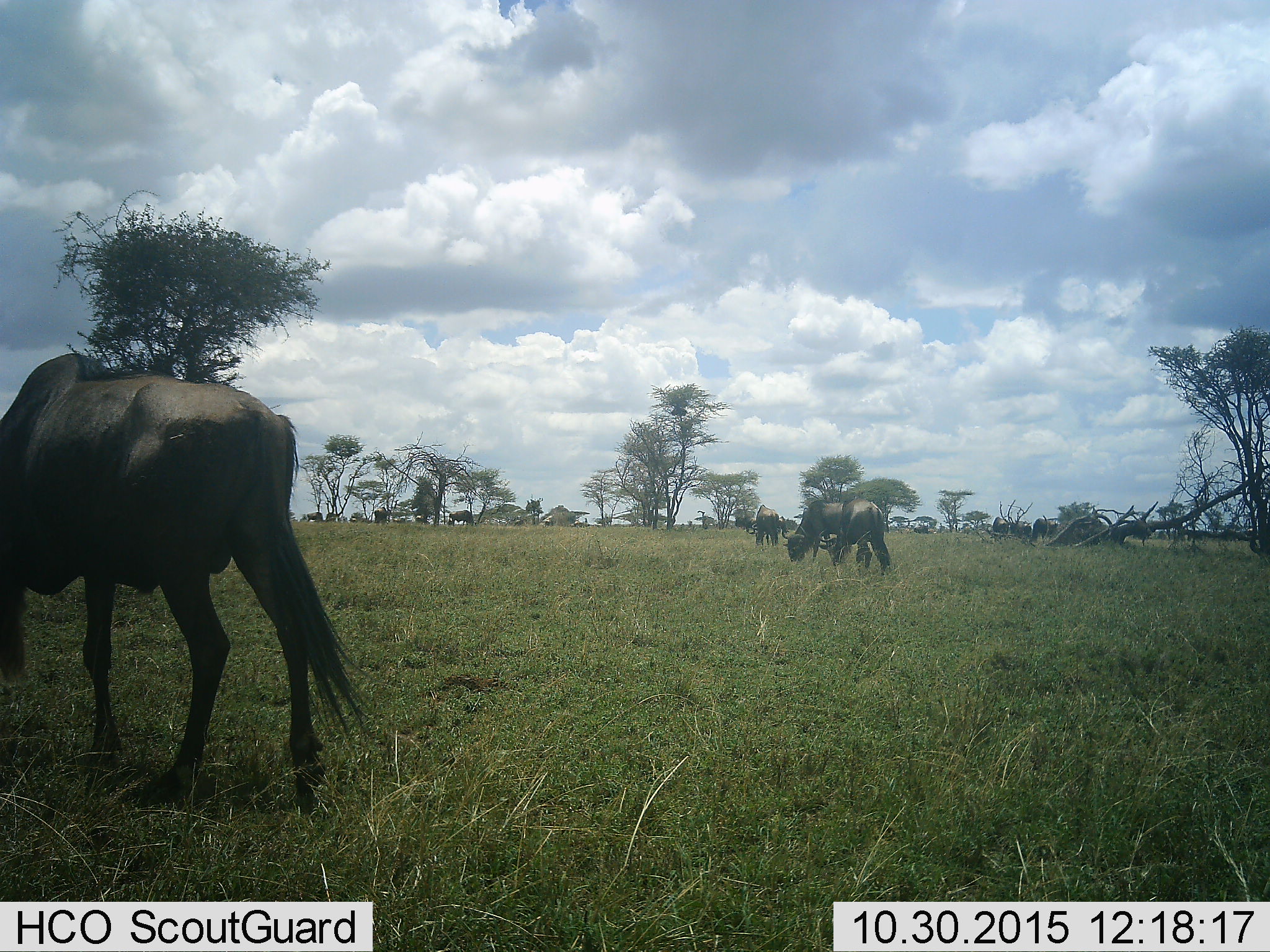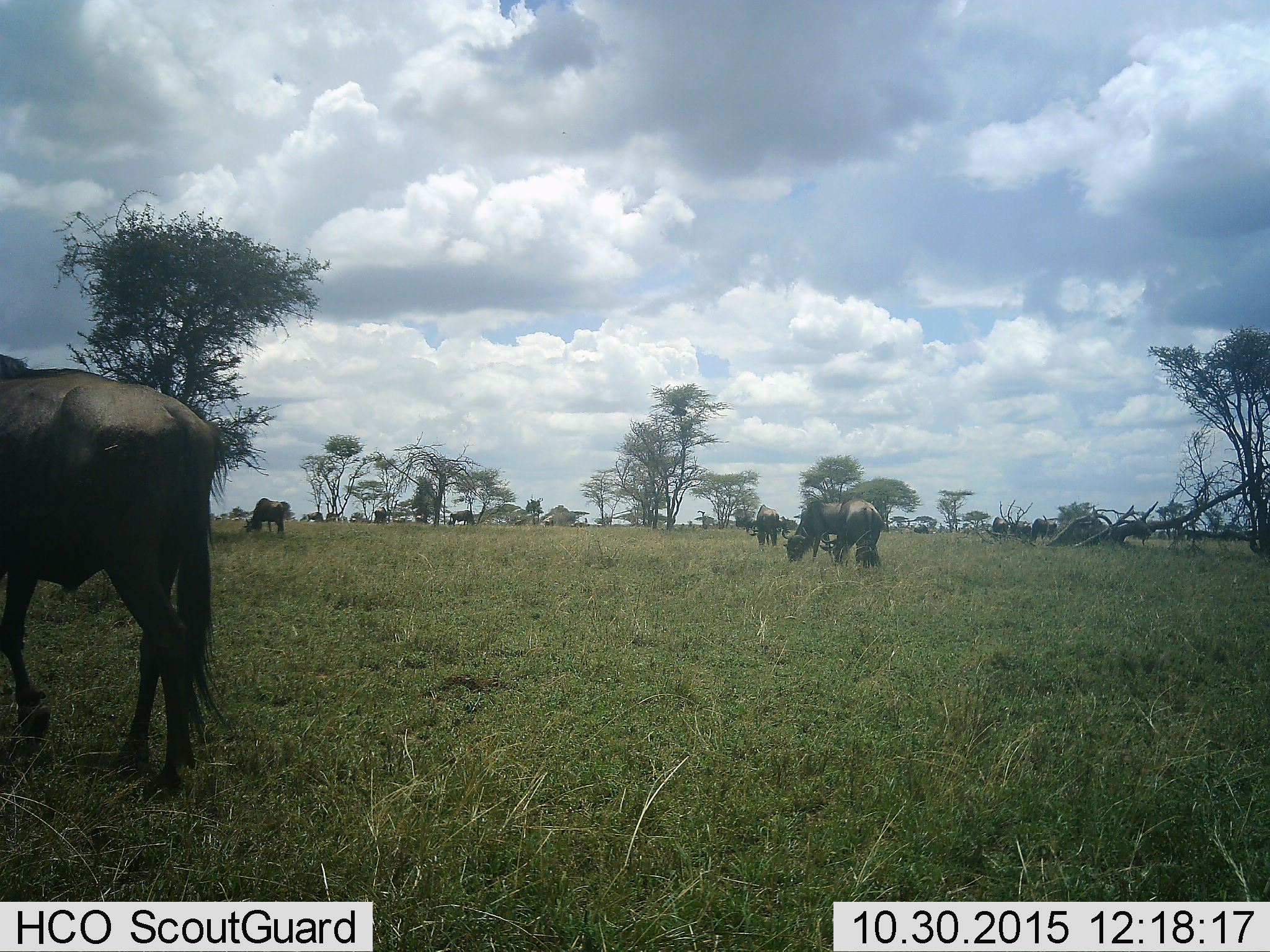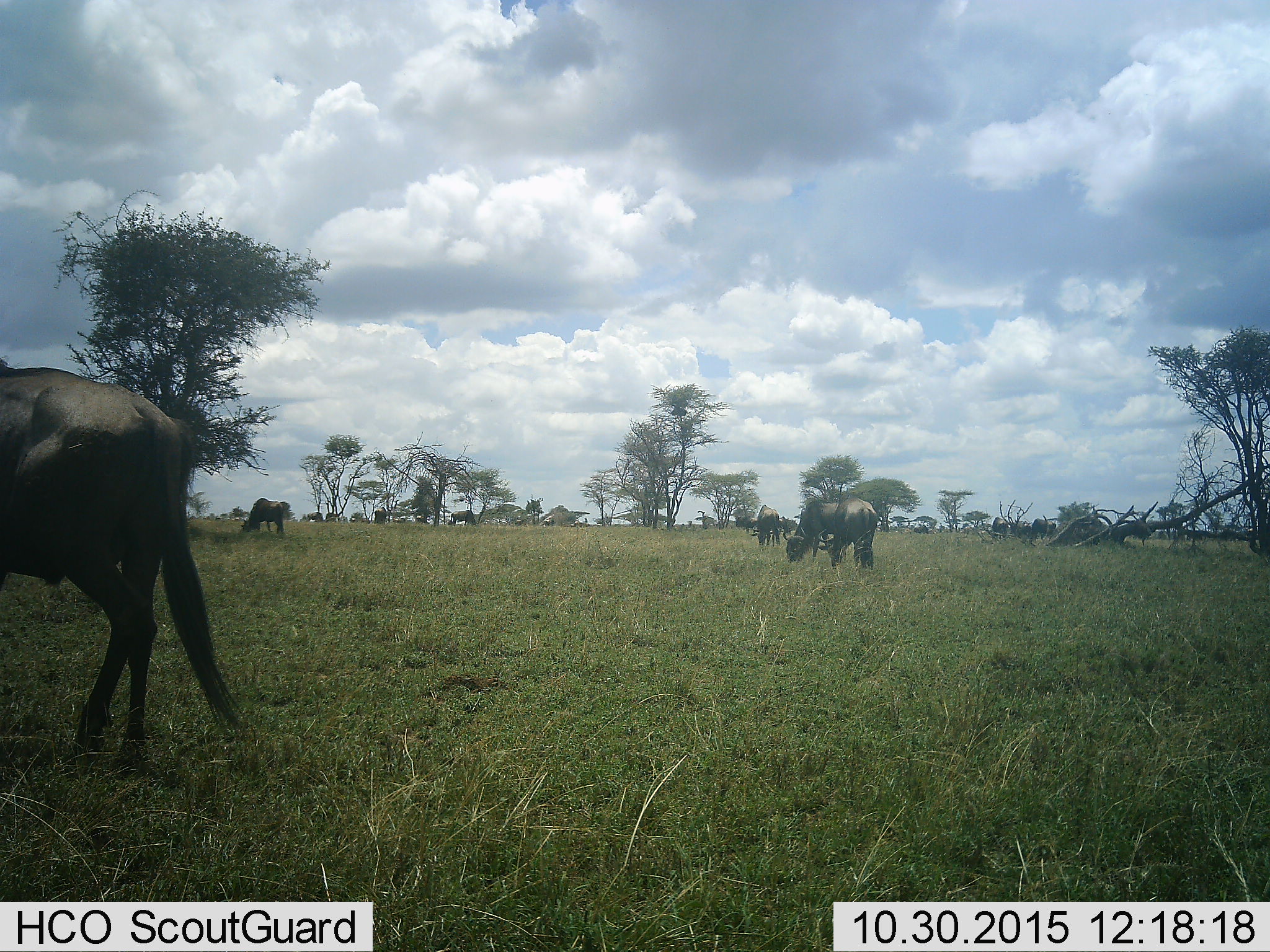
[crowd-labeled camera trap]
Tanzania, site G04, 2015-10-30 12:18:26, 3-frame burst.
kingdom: Animalia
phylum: Chordata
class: Mammalia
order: Artiodactyla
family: Bovidae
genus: Connochaetes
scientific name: Connochaetes taurinus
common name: blue wildebeest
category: wildebeest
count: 11-50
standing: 32%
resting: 0%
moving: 47%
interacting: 0%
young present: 5%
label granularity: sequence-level